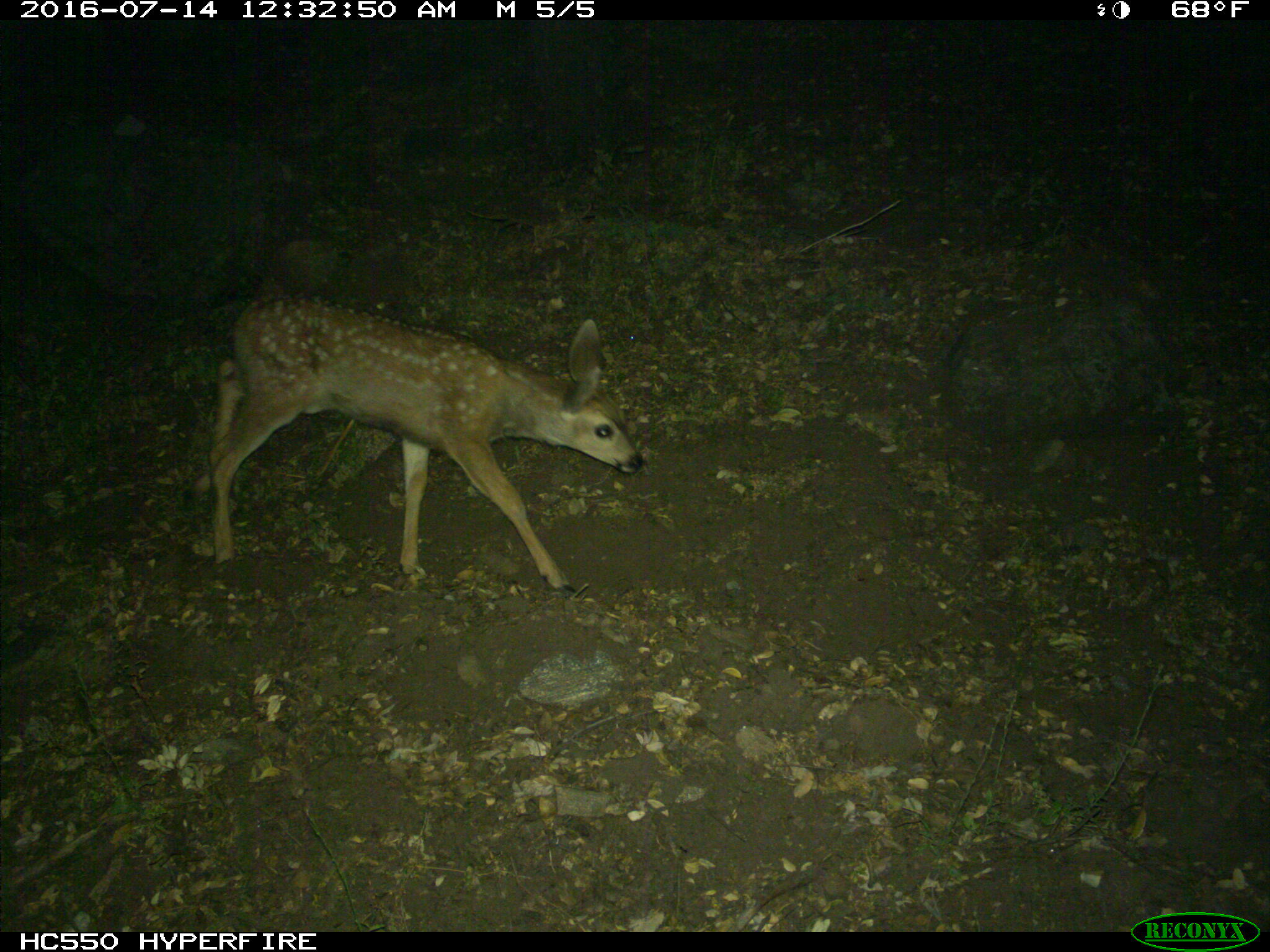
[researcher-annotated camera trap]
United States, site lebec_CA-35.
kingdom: Animalia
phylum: Chordata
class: Mammalia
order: Artiodactyla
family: Cervidae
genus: Odocoileus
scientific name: Odocoileus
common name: deer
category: unidentified deer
Unidentified deer (deer) (Odocoileus).